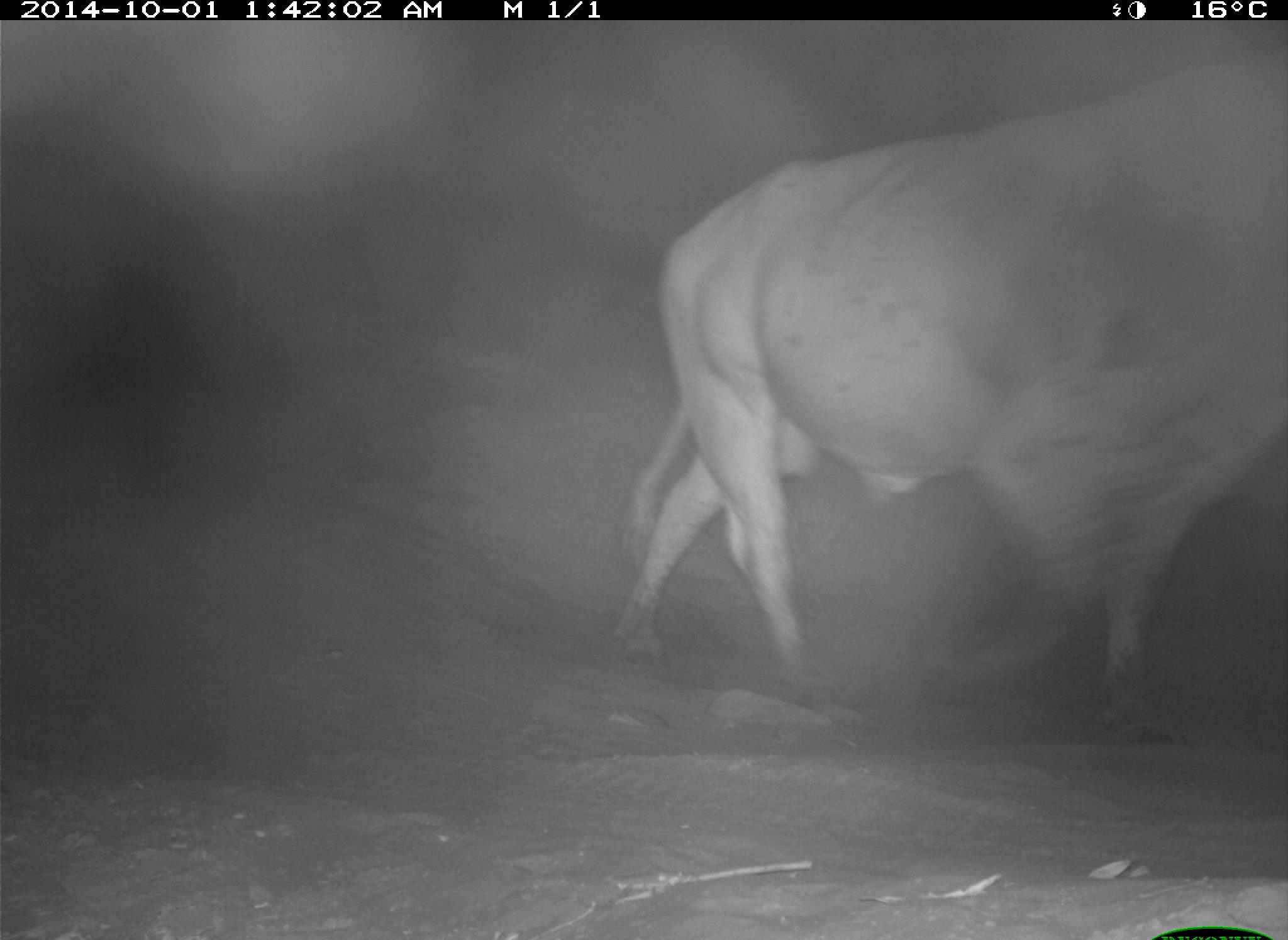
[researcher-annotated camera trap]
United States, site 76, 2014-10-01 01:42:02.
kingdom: Animalia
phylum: Chordata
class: Mammalia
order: Artiodactyla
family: Bovidae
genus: Bos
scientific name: Bos taurus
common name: cow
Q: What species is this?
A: Cow (Bos taurus).